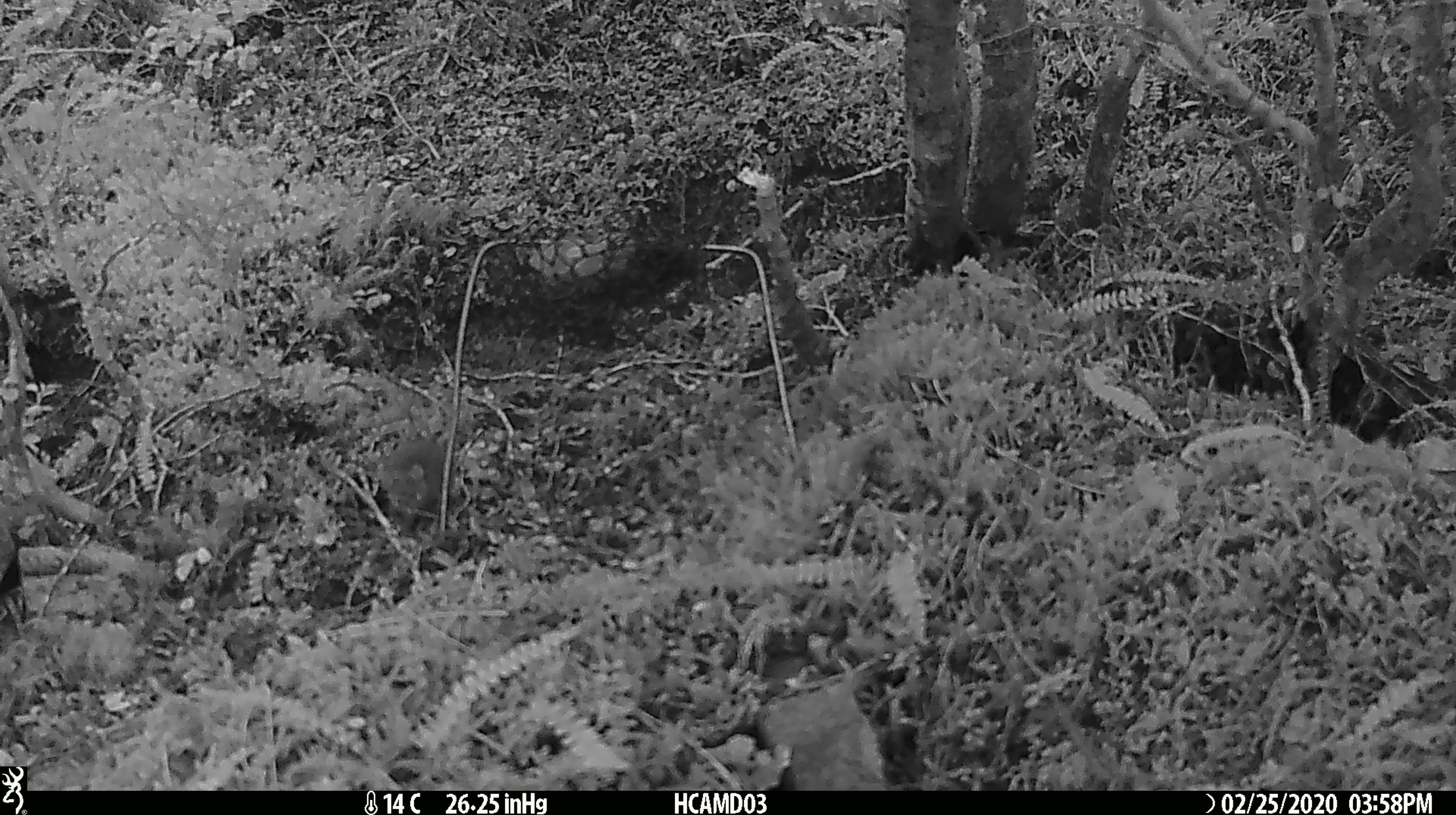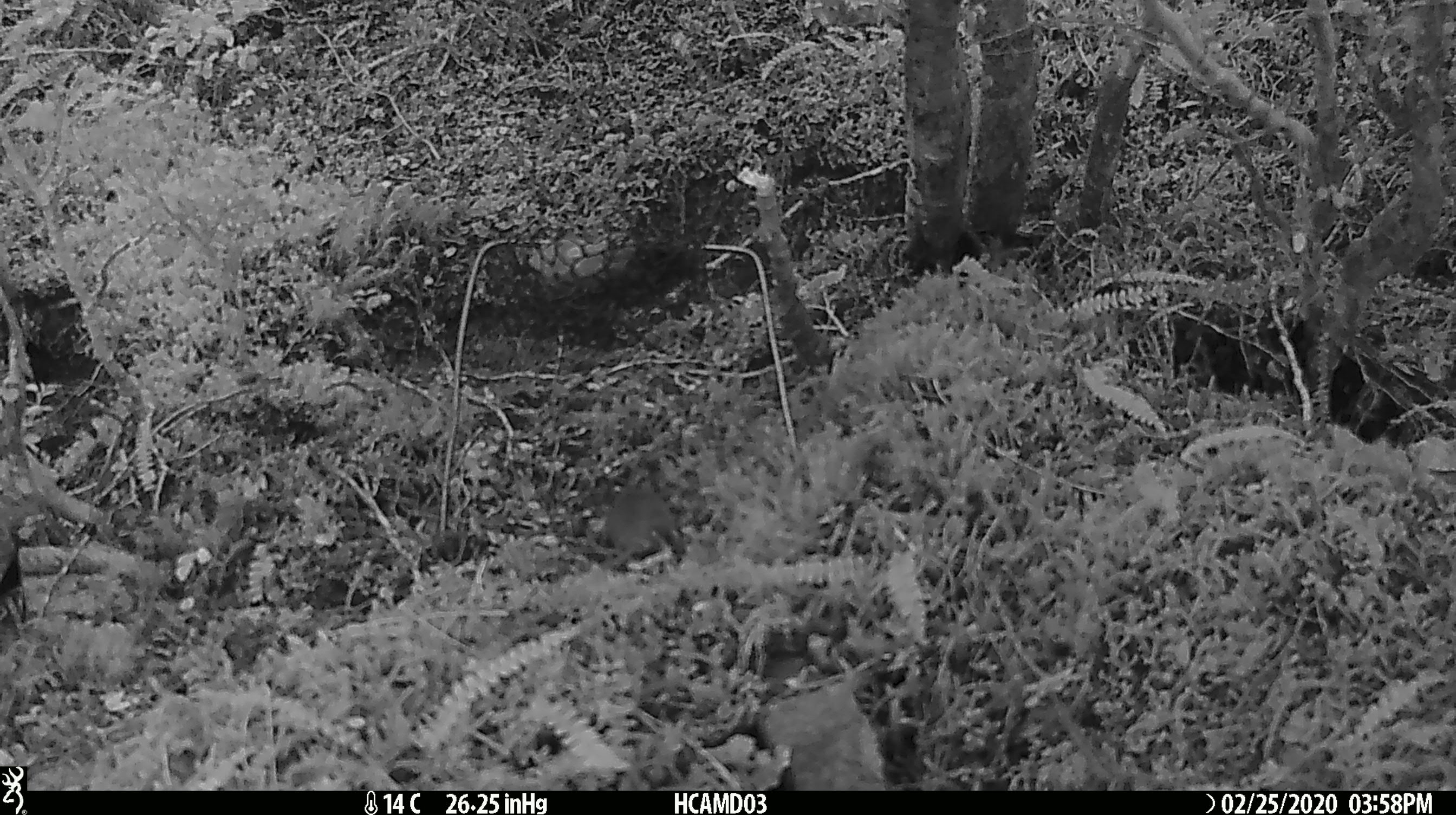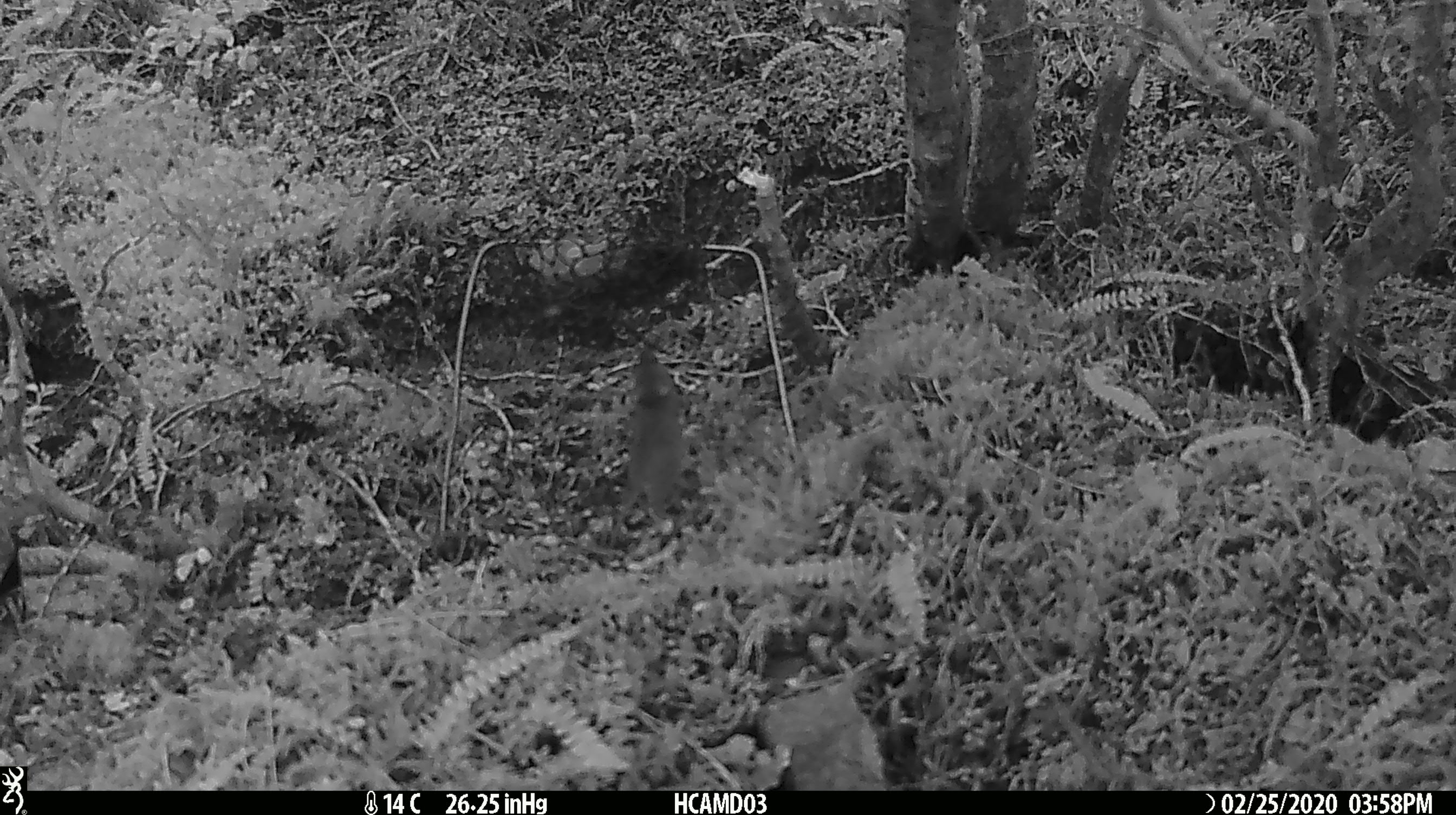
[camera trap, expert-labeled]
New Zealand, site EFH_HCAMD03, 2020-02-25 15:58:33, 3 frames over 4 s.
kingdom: Animalia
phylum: Chordata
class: Mammalia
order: Rodentia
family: Muridae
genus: Mus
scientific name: Mus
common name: mouse